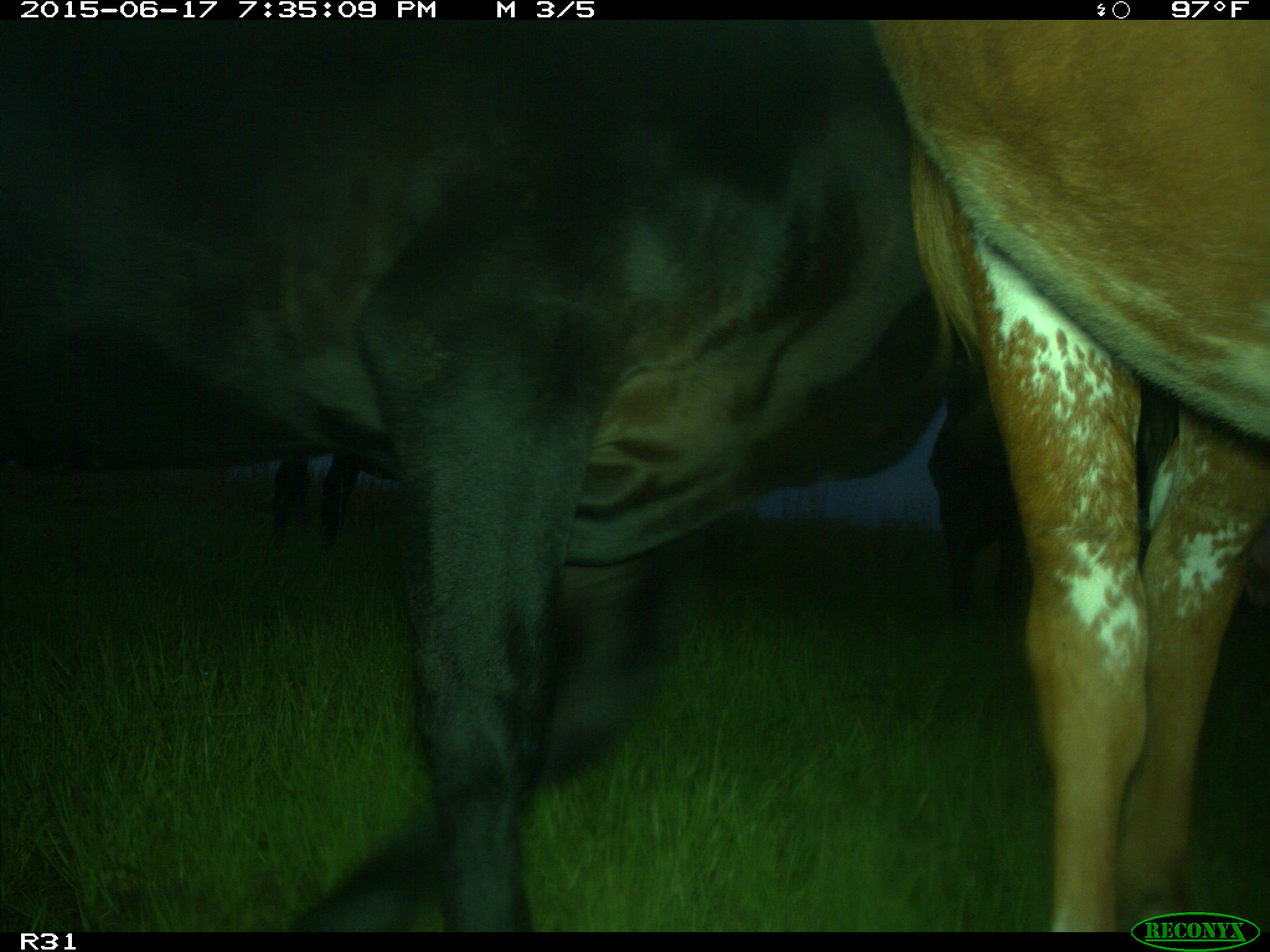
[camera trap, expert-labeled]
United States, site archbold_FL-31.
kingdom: Animalia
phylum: Chordata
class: Mammalia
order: Artiodactyla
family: Bovidae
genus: Bos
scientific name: Bos taurus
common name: domestic cow